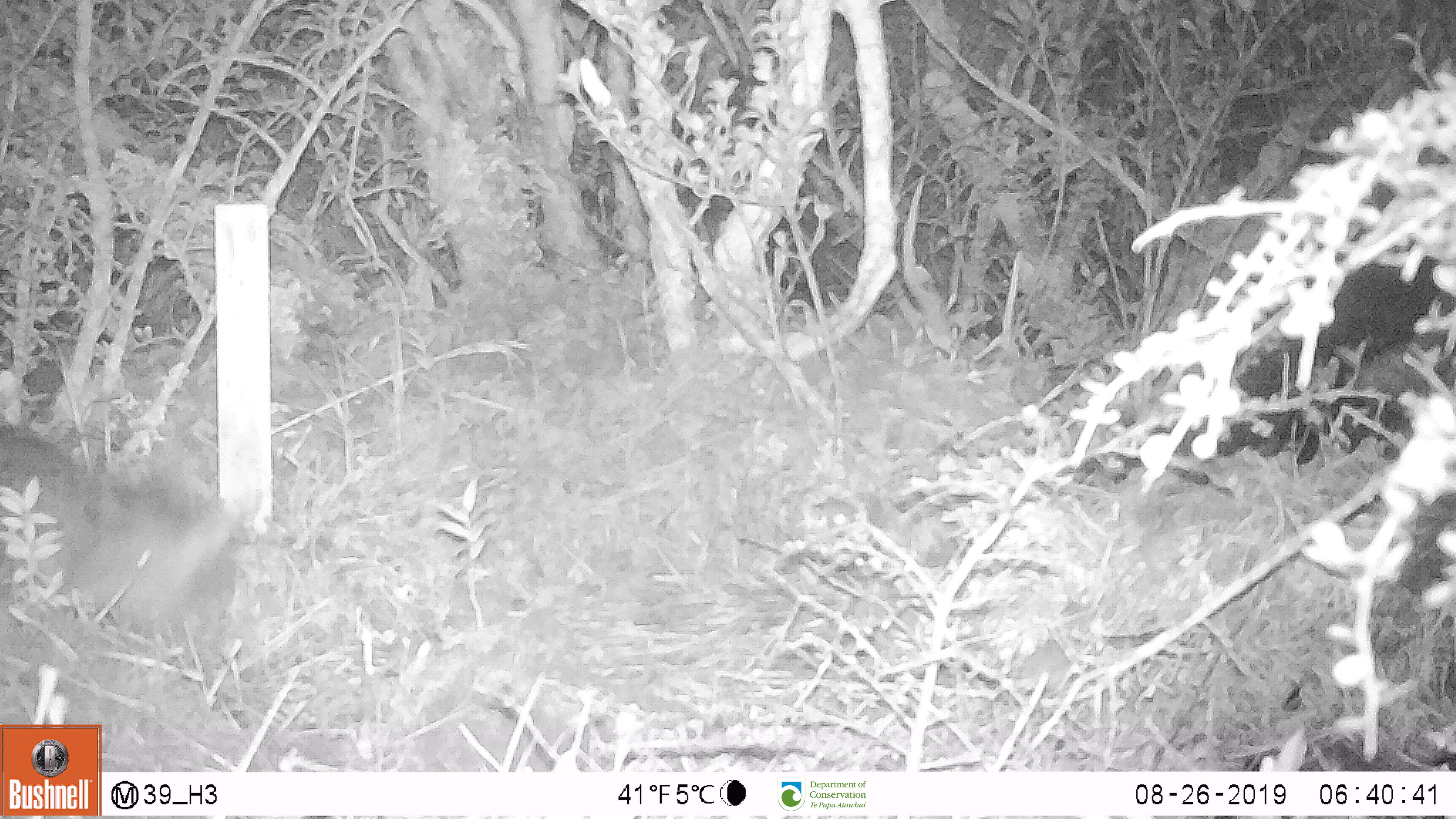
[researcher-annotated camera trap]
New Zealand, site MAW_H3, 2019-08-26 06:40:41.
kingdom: Animalia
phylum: Chordata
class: Mammalia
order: Carnivora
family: Felidae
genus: Felis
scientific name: Felis catus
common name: domestic cat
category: cat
Cat (domestic cat) (Felis catus).